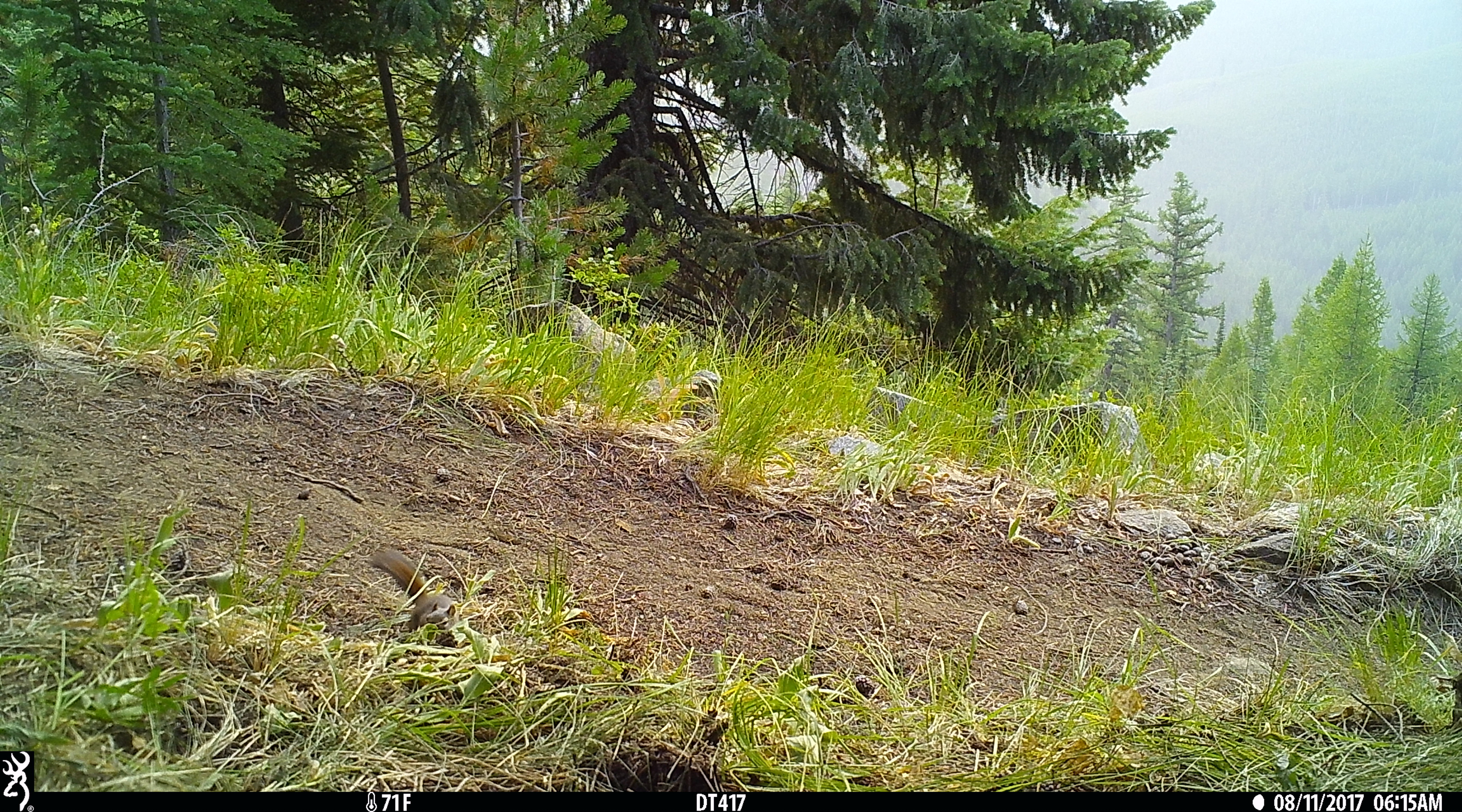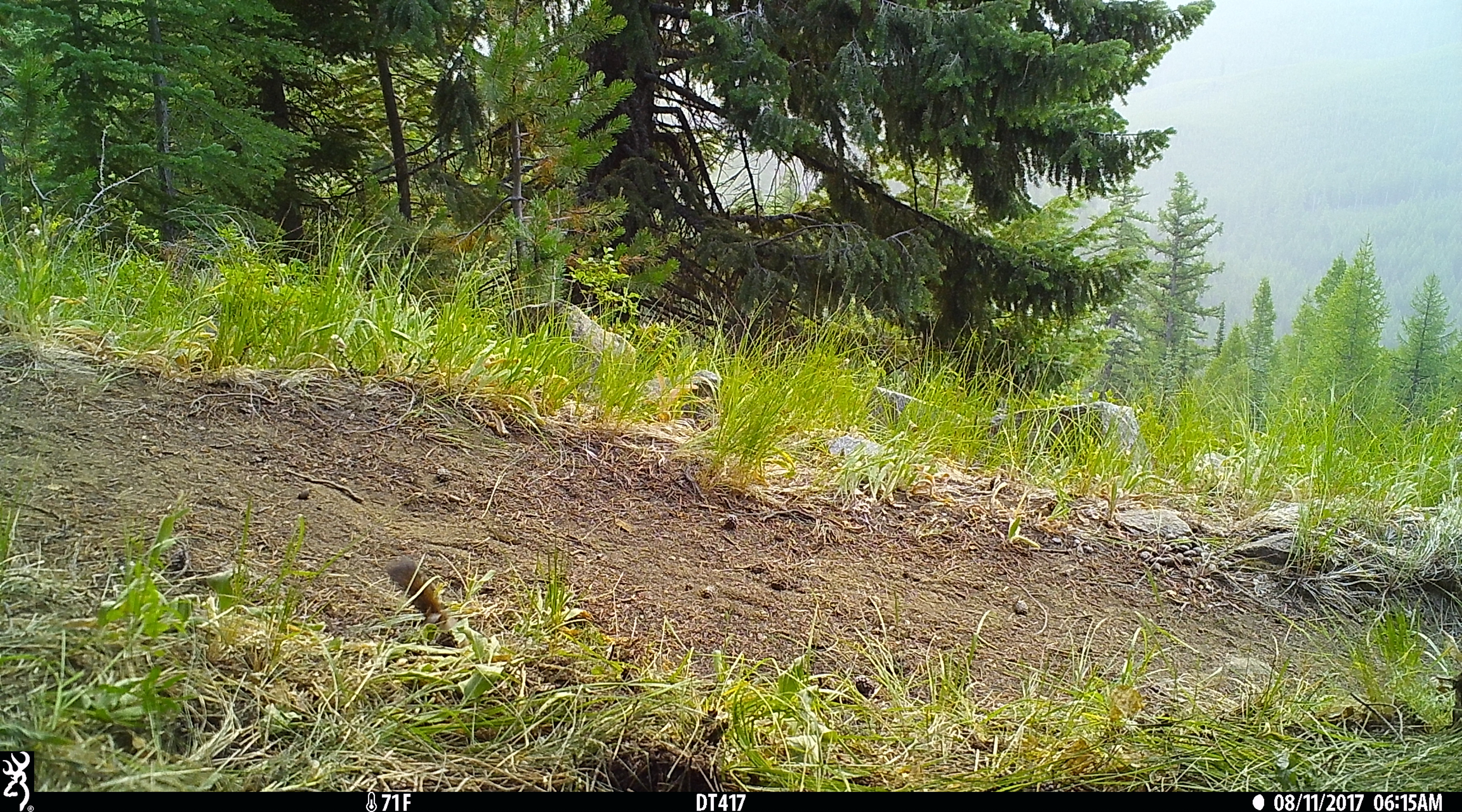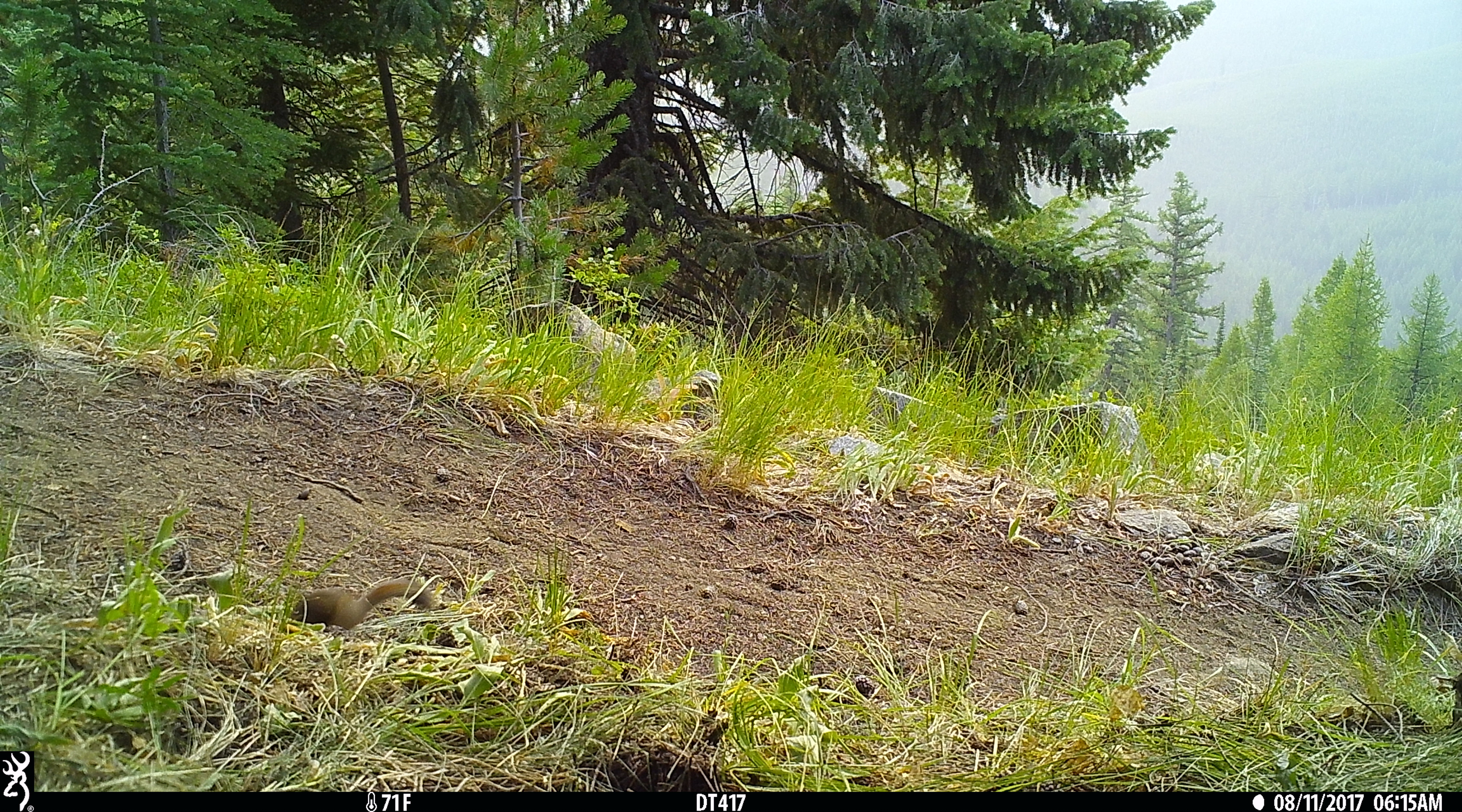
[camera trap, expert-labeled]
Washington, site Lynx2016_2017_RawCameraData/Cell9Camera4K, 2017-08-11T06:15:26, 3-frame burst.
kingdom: Animalia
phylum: Chordata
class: Mammalia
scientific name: Mammalia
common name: small mammal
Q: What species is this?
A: Small mammal (Mammalia).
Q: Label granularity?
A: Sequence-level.